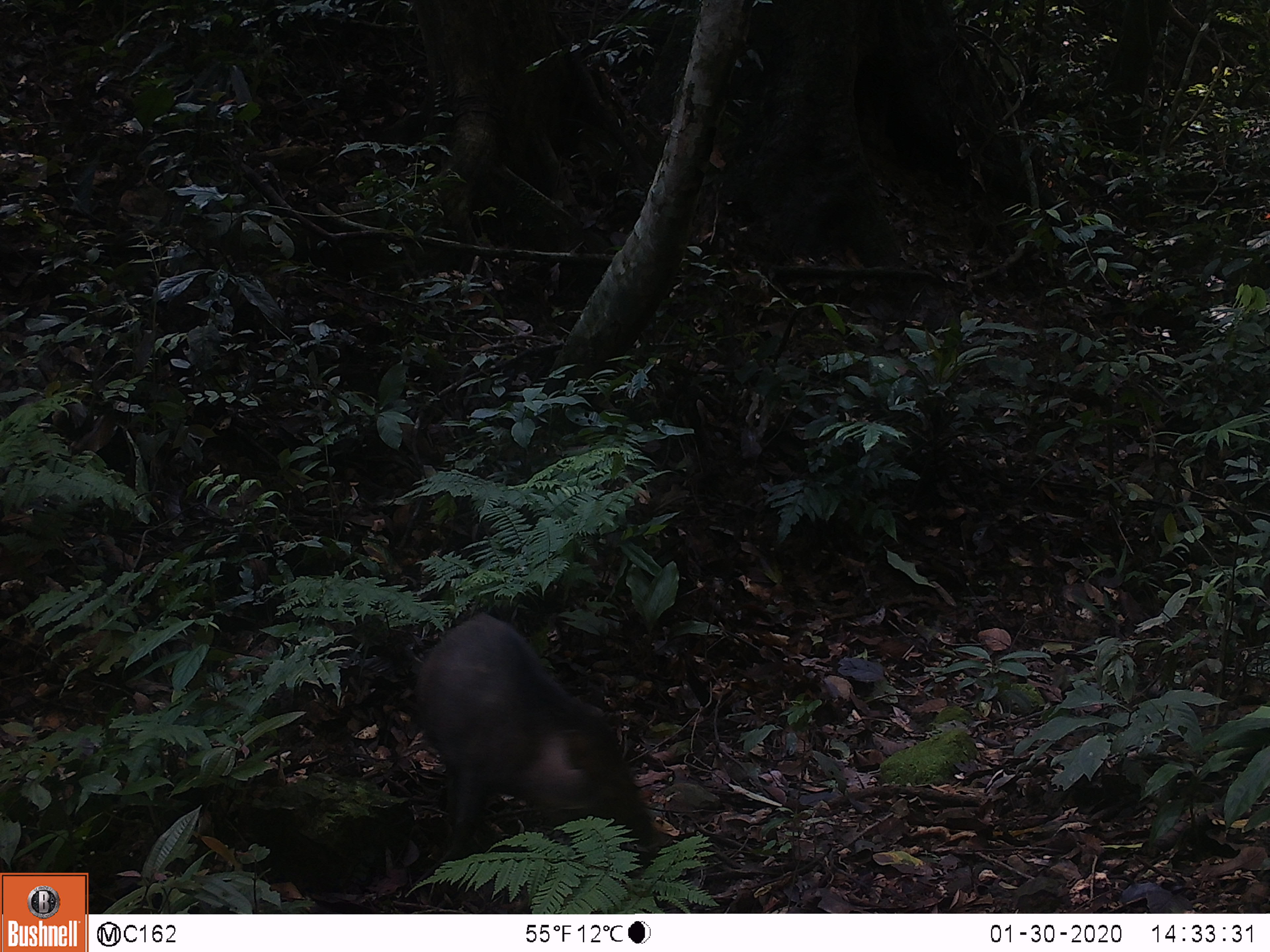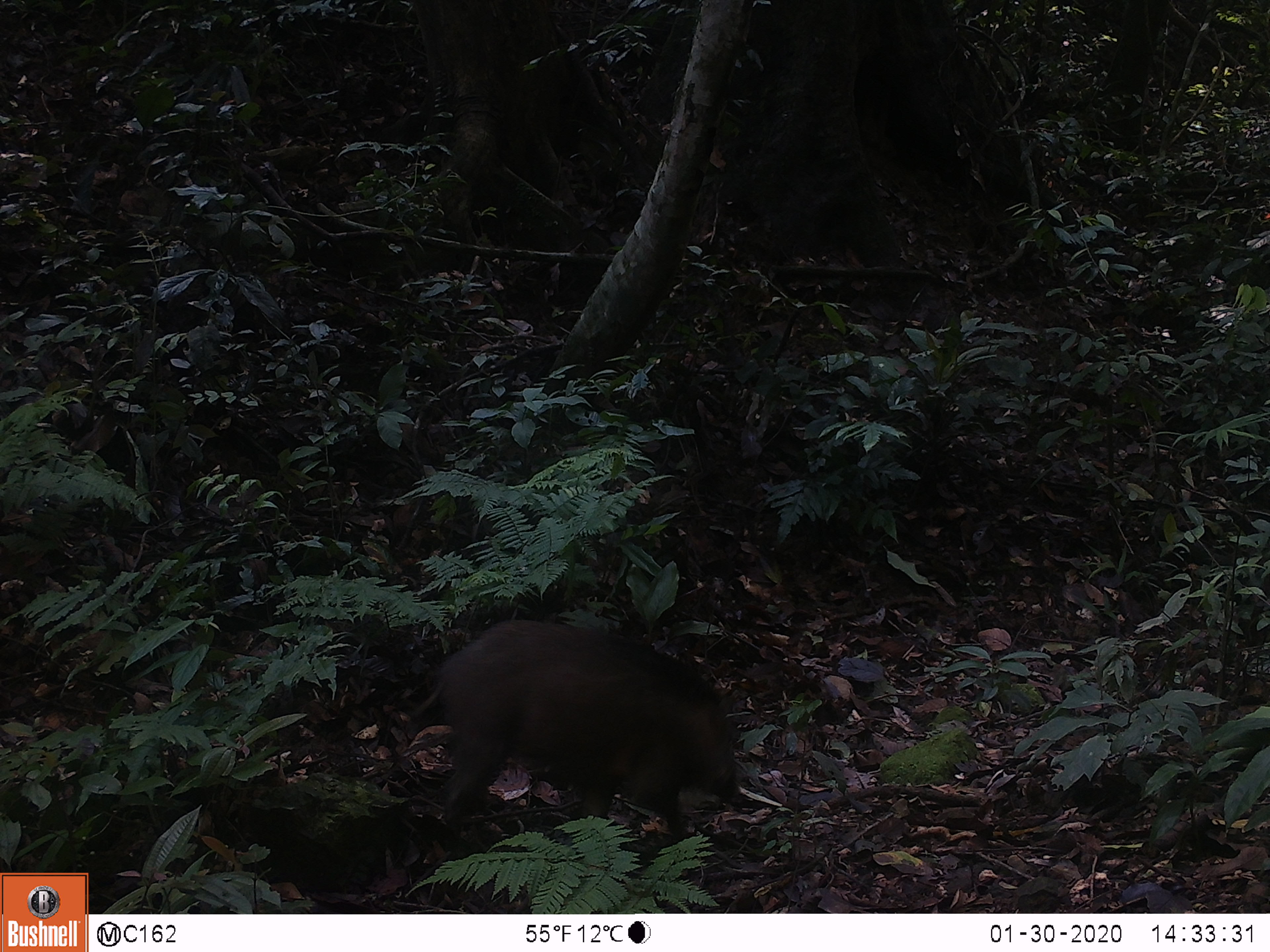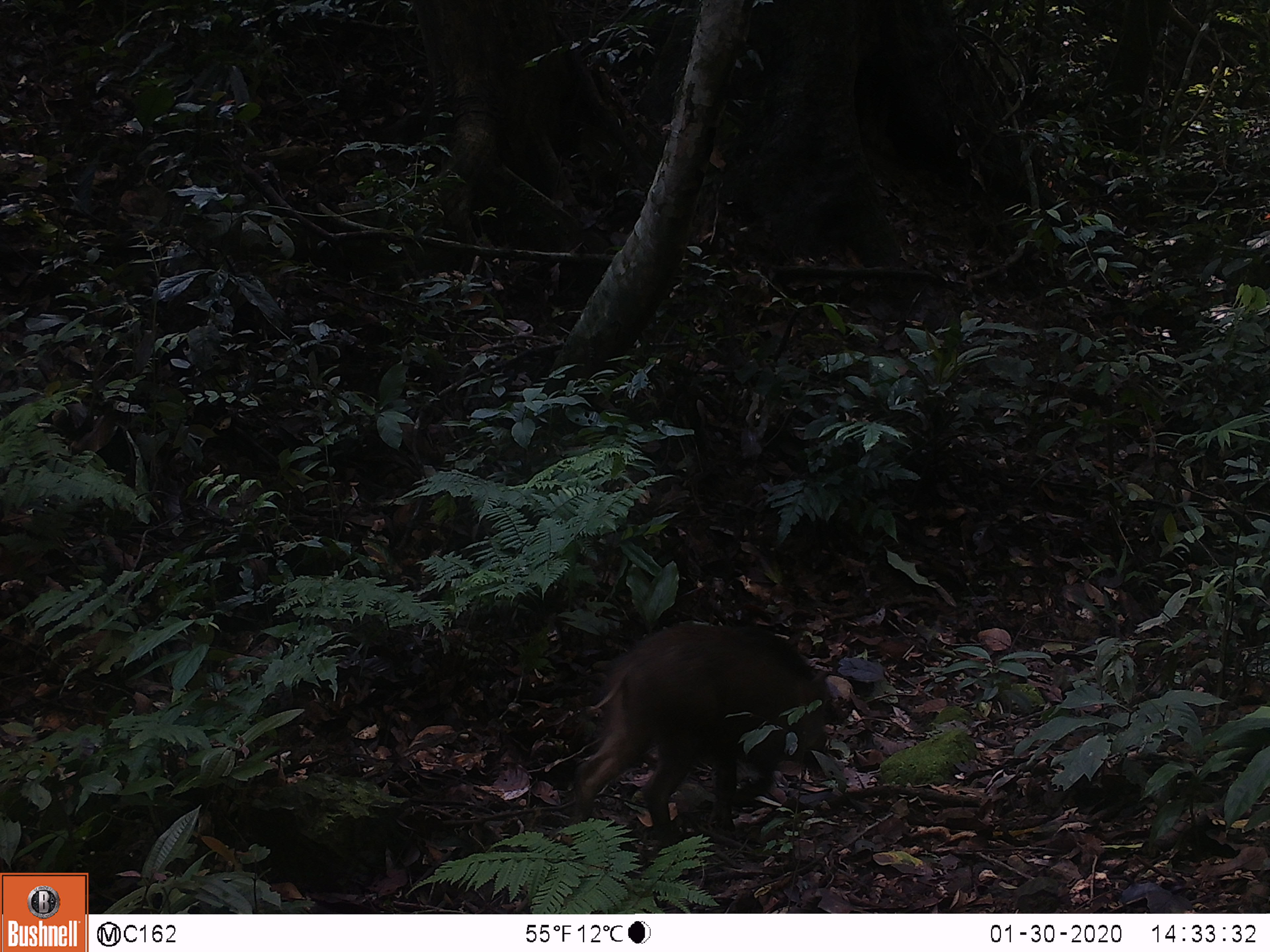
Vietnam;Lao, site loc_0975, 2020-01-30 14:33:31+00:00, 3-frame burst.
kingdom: Animalia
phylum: Chordata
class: Mammalia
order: Artiodactyla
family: Suidae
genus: Sus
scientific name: Sus scrofa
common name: eurasian wild pig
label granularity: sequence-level